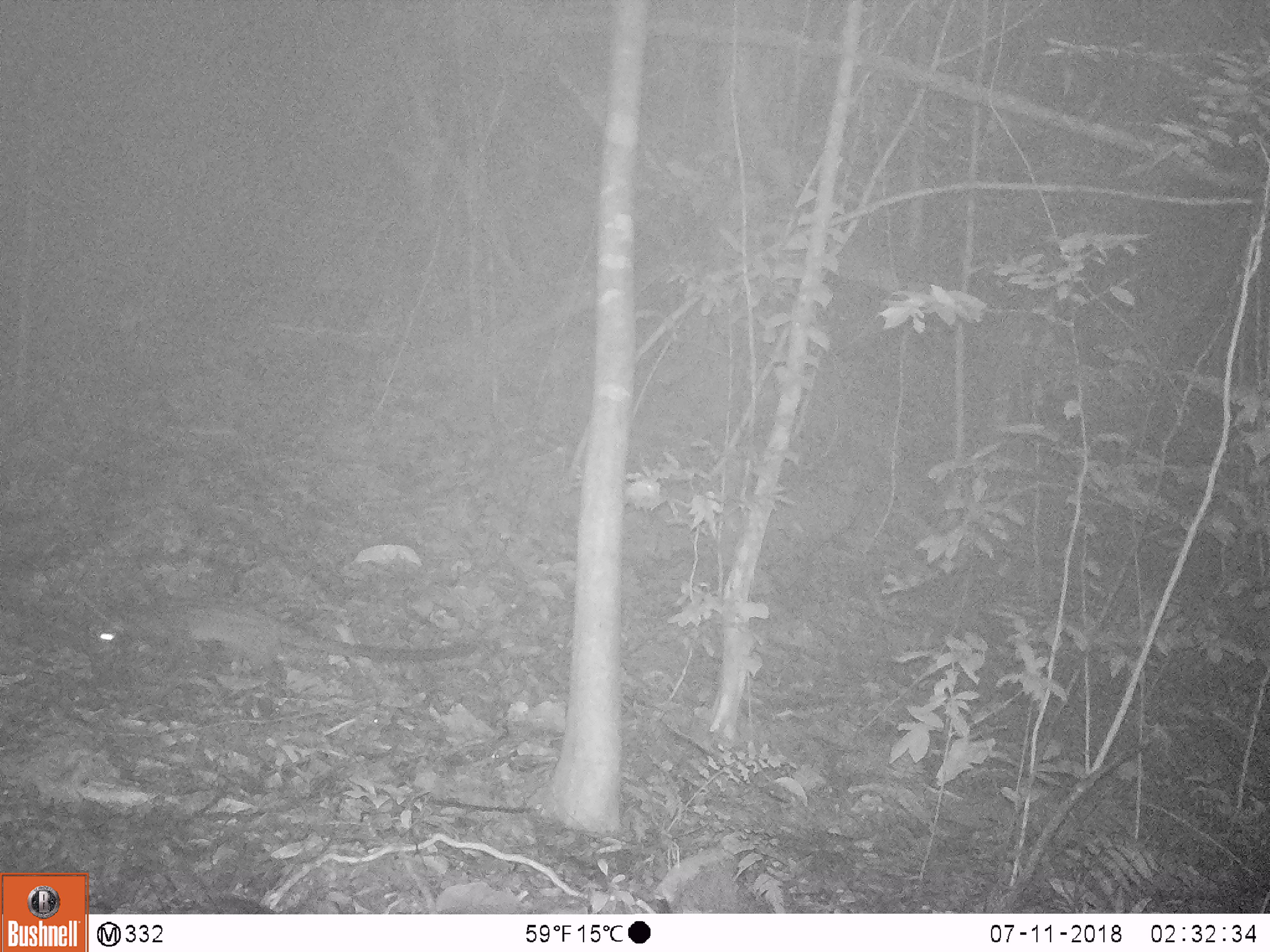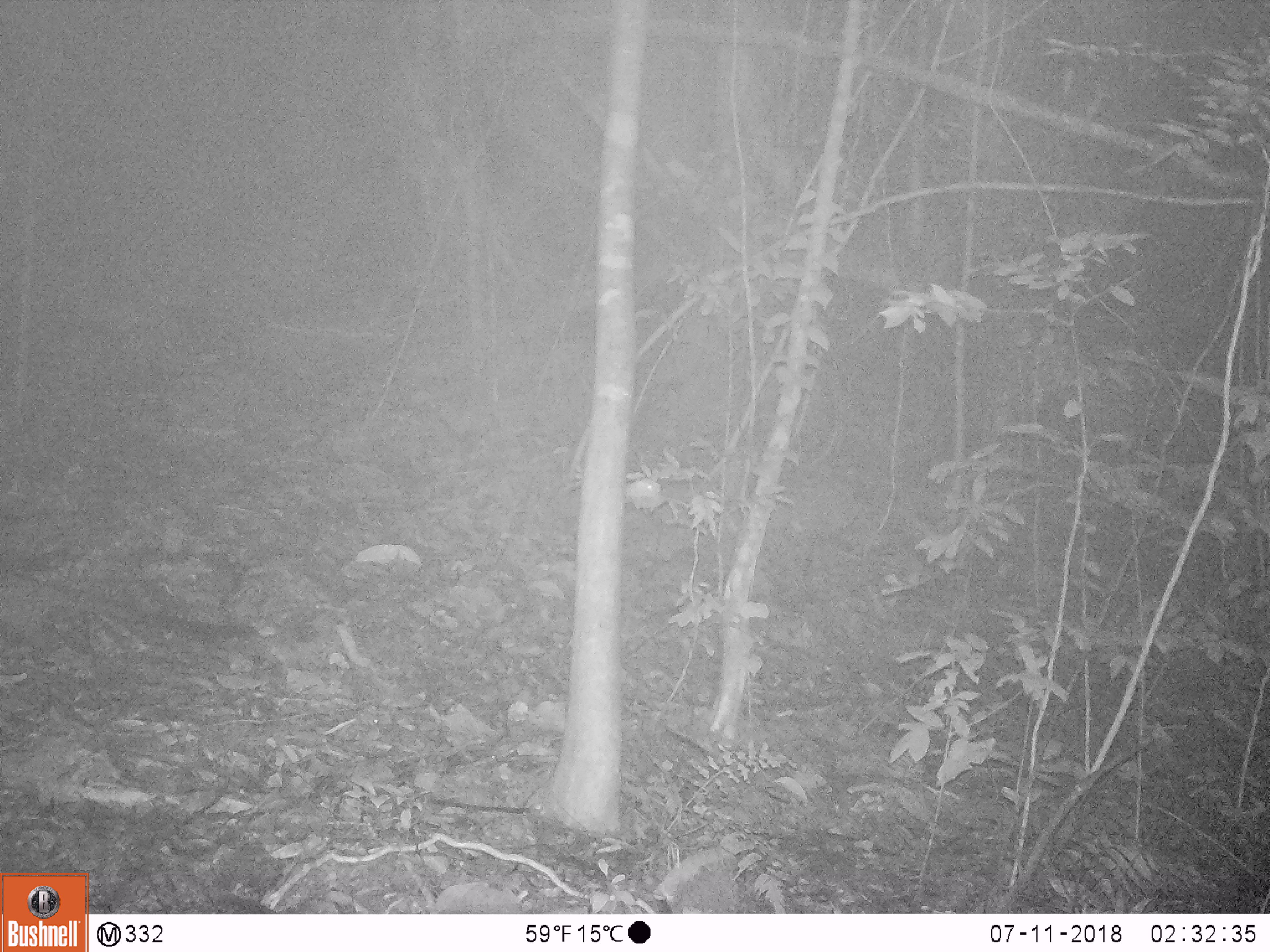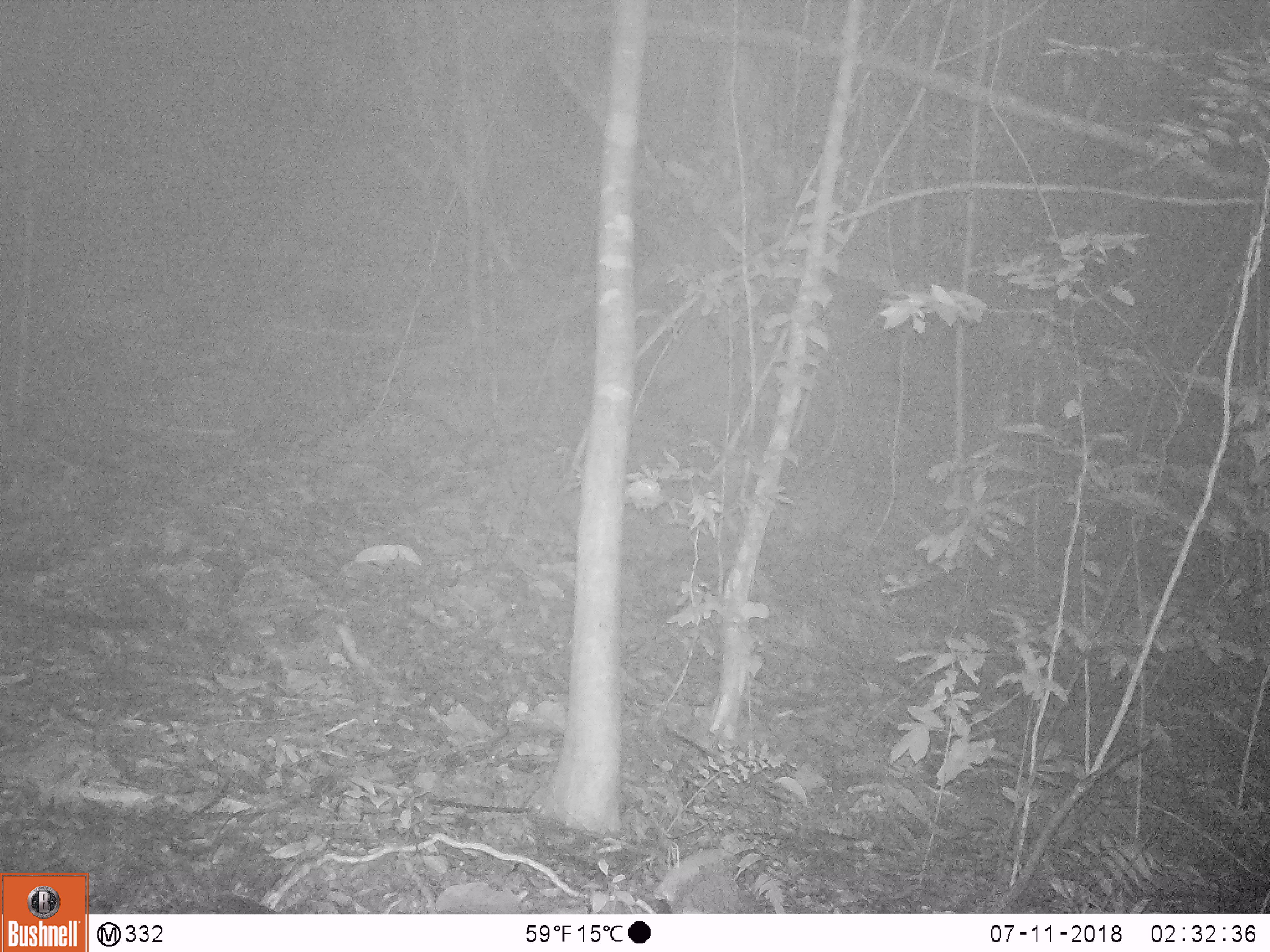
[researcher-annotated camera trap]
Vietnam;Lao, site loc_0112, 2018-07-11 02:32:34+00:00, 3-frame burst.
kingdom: Animalia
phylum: Chordata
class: Mammalia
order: Carnivora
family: Viverridae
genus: Paradoxurus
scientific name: Paradoxurus hermaphroditus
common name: common palm civet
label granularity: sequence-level